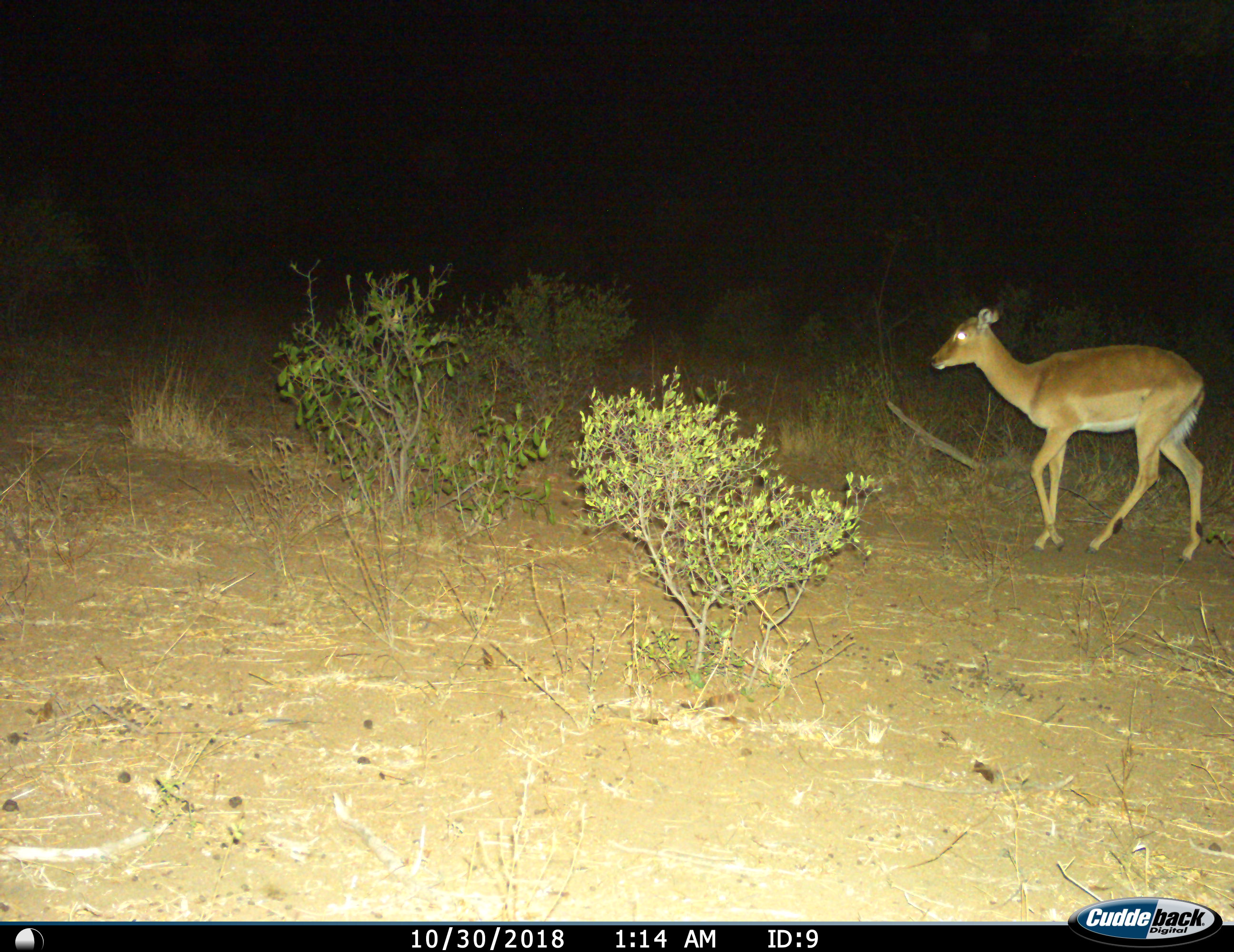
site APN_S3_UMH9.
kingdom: Animalia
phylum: Chordata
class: Mammalia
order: Artiodactyla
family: Bovidae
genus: Aepyceros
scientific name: Aepyceros melampus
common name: impala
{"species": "impala (Aepyceros melampus)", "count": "1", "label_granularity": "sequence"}